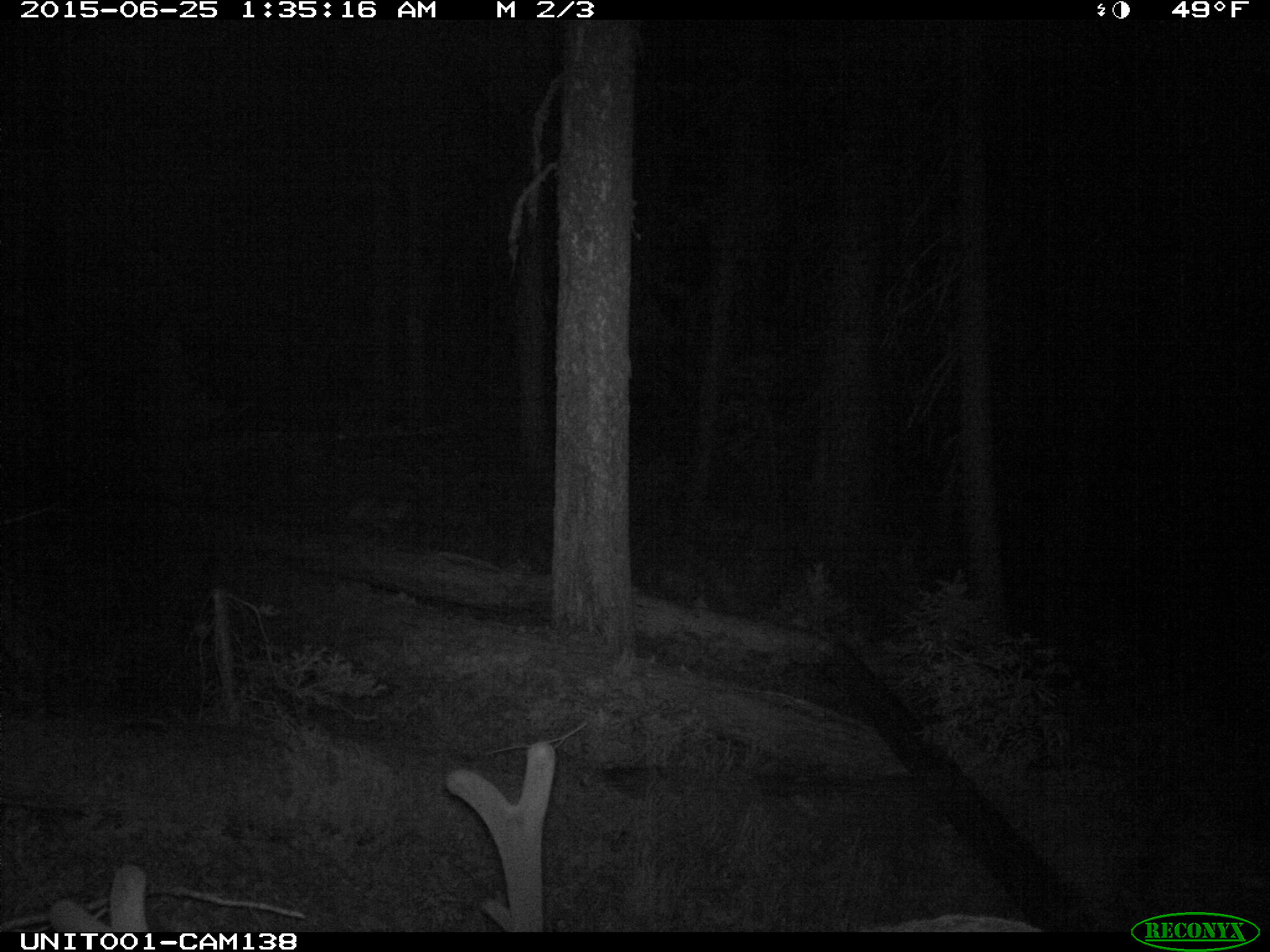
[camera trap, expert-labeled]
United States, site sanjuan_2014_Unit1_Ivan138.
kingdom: Animalia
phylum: Chordata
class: Mammalia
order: Artiodactyla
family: Cervidae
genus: Cervus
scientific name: Cervus elaphus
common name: red deer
Cervus elaphus (red deer).